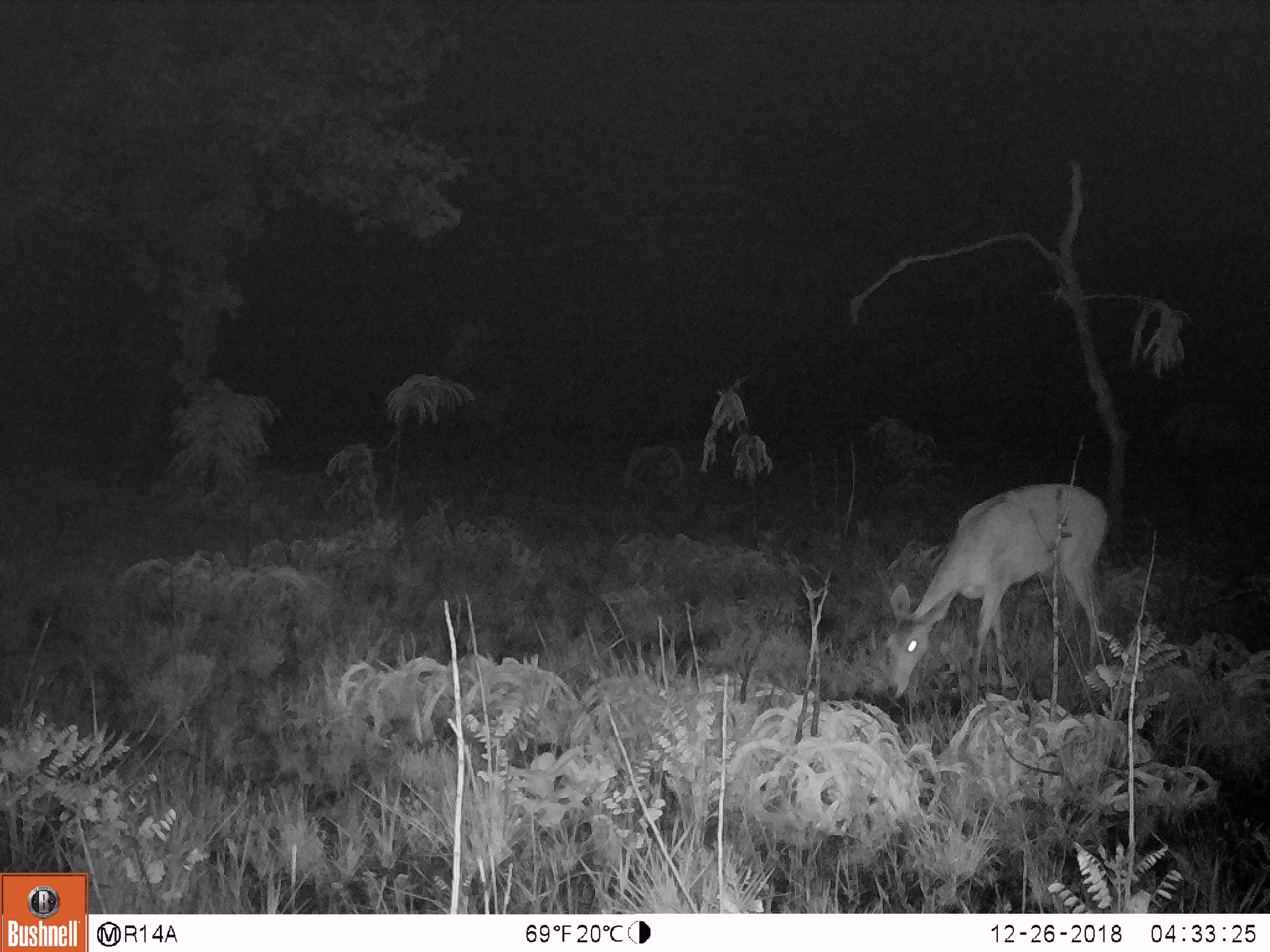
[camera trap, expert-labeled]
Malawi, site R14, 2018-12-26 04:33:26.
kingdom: Animalia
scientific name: Animalia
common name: other animal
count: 1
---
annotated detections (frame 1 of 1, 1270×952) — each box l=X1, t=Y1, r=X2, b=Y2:
other animal: l=878, t=480, r=1115, b=706